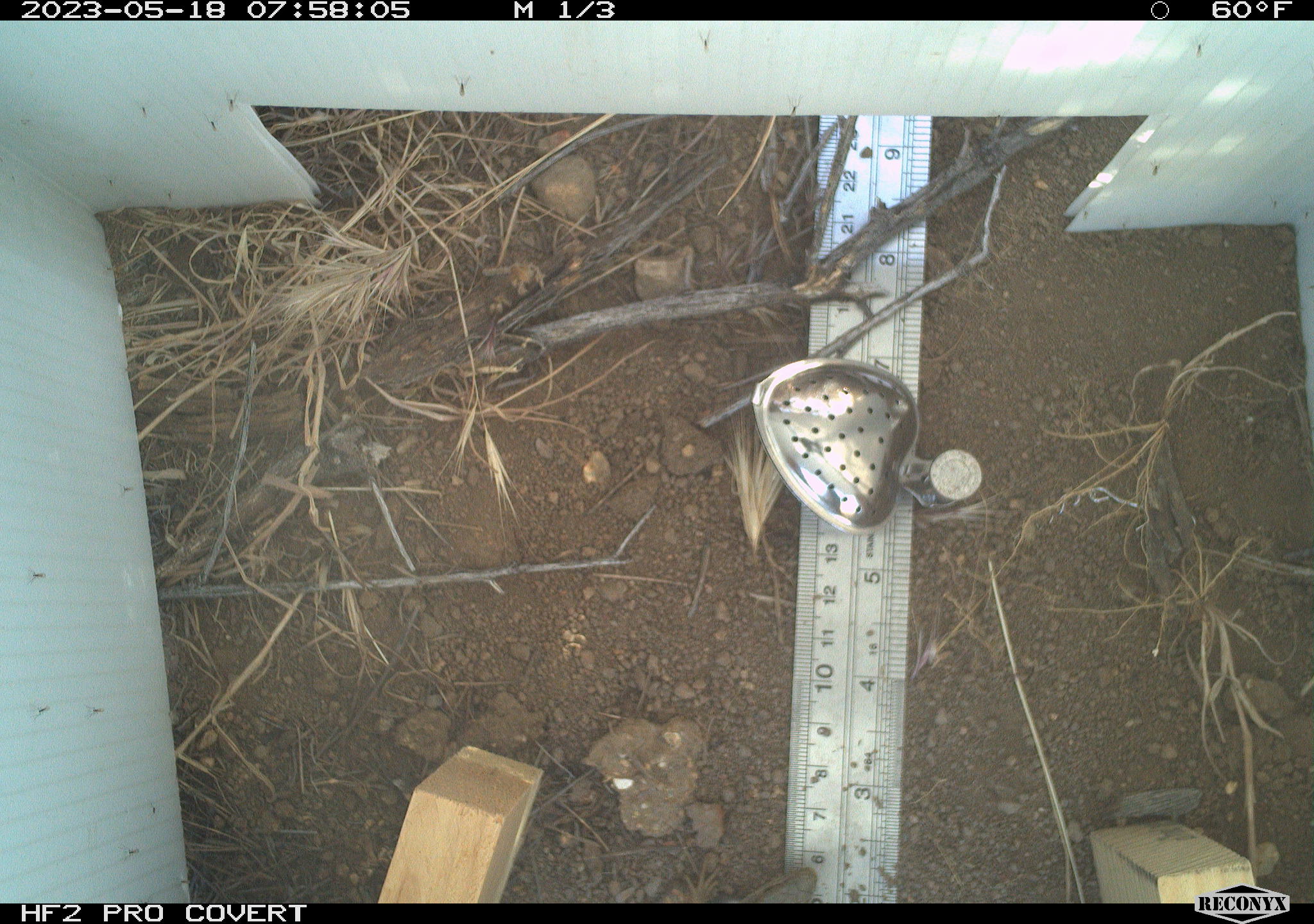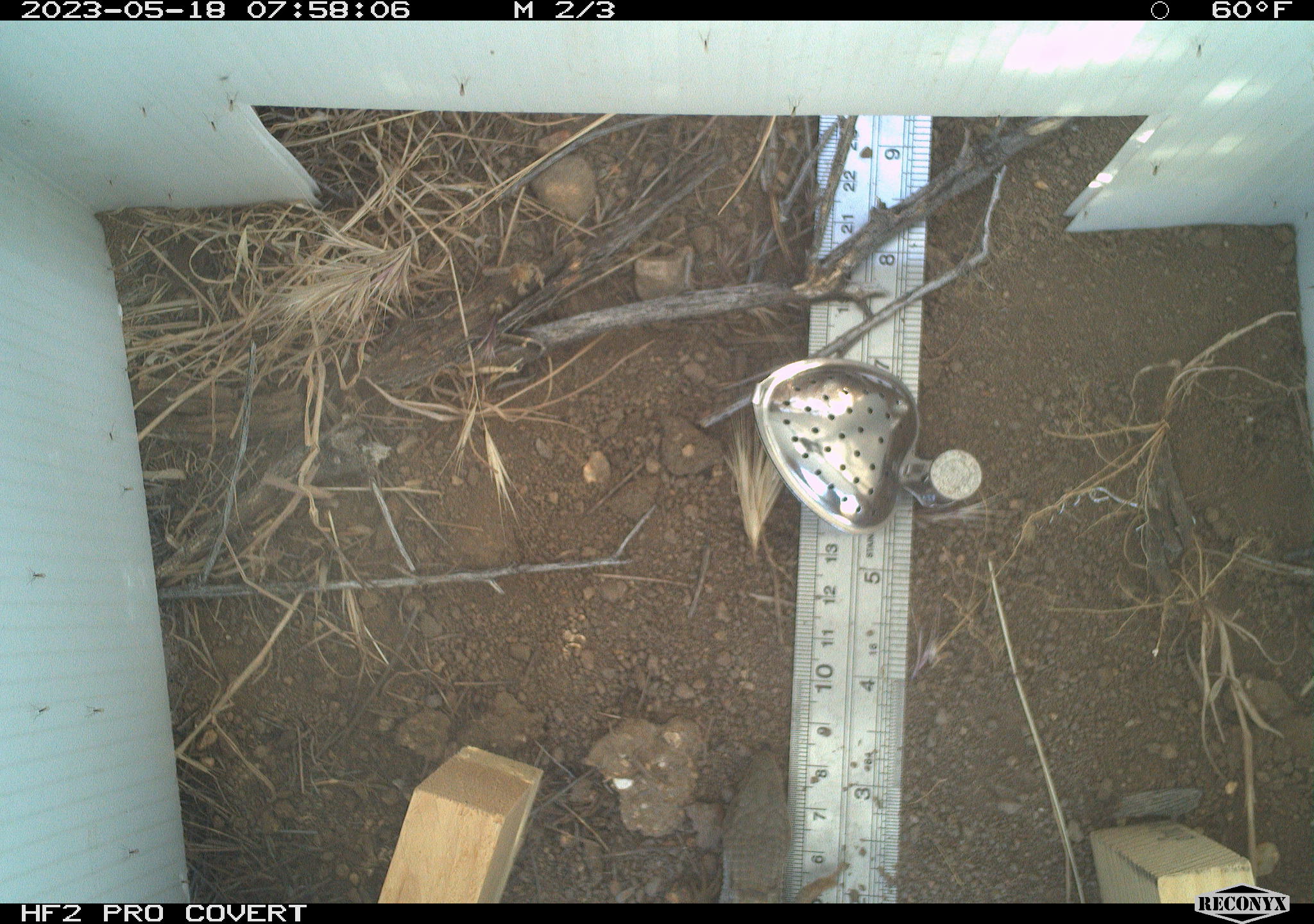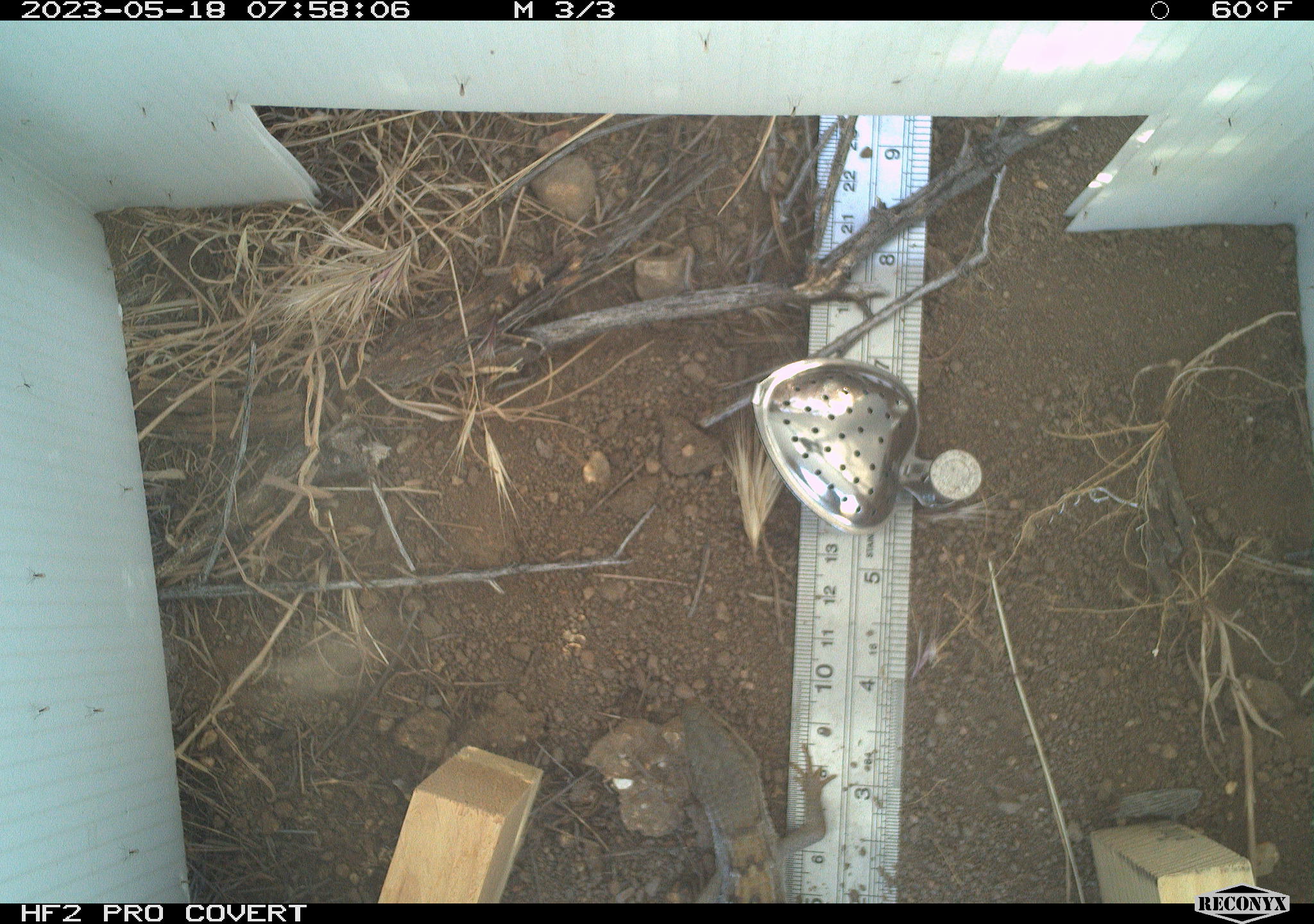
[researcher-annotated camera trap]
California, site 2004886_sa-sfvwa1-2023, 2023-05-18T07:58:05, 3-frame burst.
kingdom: Animalia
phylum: Chordata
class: Reptilia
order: Squamata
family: Teiidae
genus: Aspidoscelis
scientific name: Aspidoscelis tigris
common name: western whiptail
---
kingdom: Animalia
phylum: Chordata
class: Reptilia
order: Squamata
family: Anguidae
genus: Elgaria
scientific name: Elgaria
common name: alligator lizards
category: elgaria species